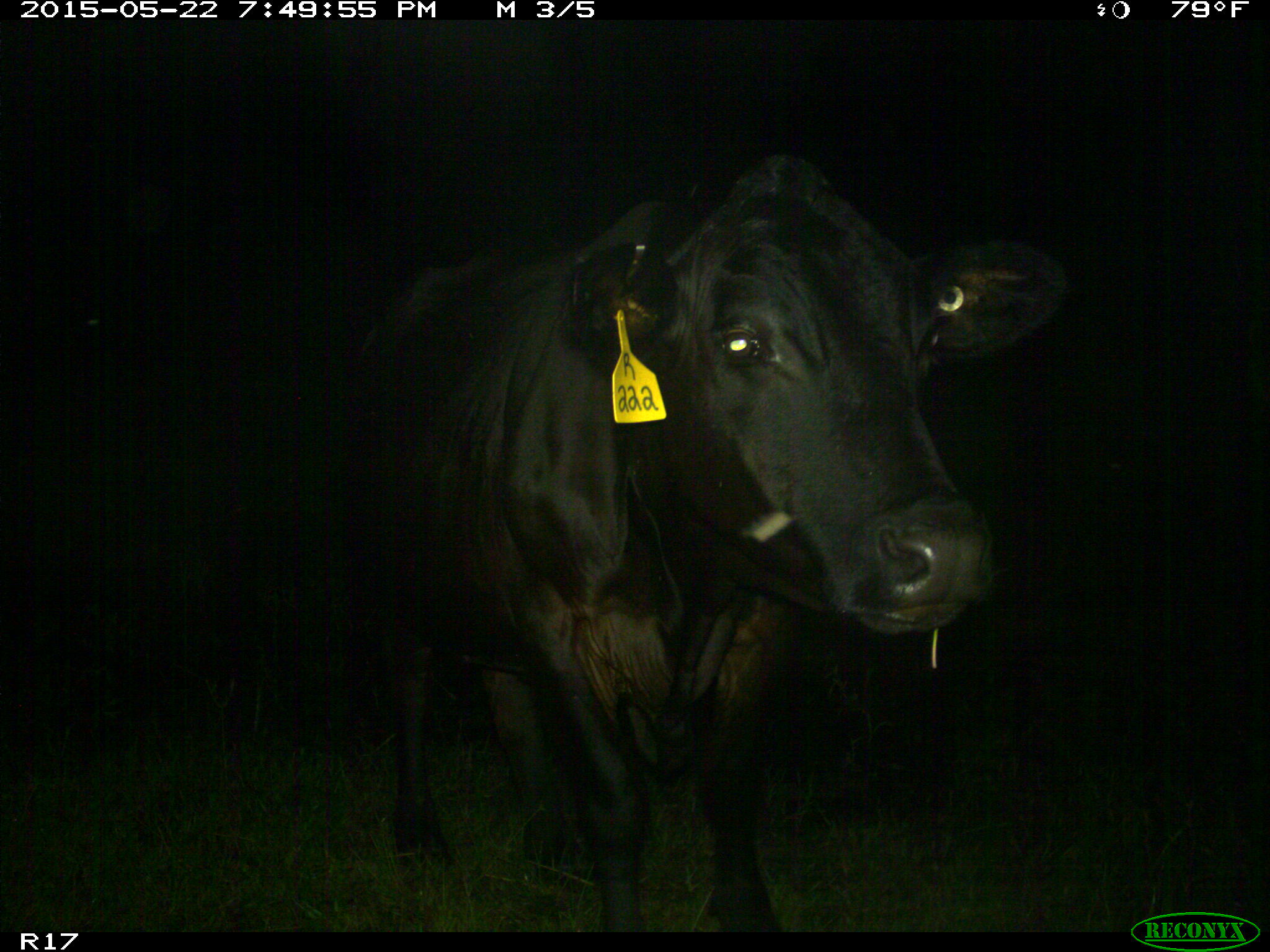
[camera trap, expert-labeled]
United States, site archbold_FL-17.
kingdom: Animalia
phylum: Chordata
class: Mammalia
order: Artiodactyla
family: Bovidae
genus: Bos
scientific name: Bos taurus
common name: domestic cow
Bos taurus (domestic cow).